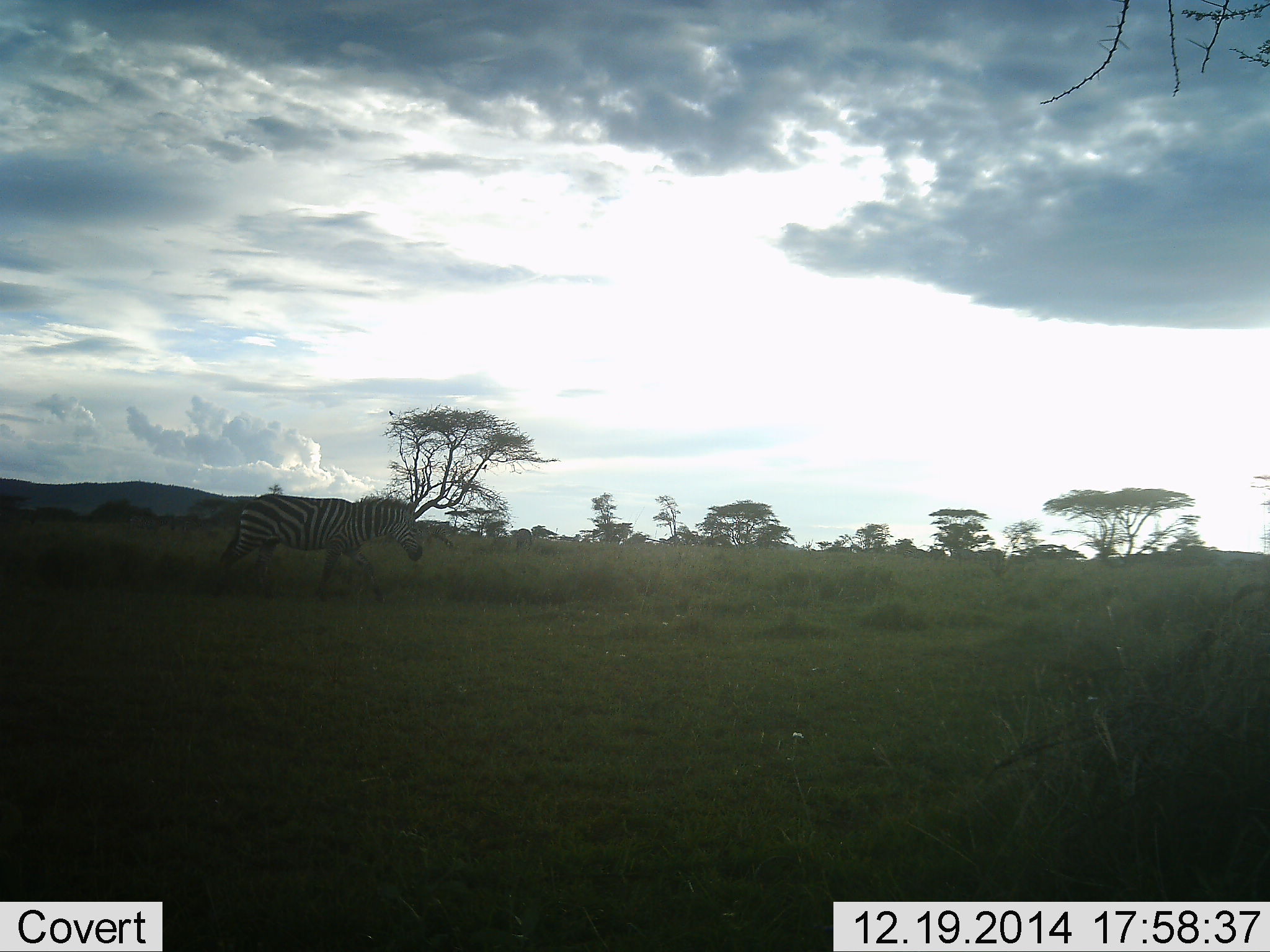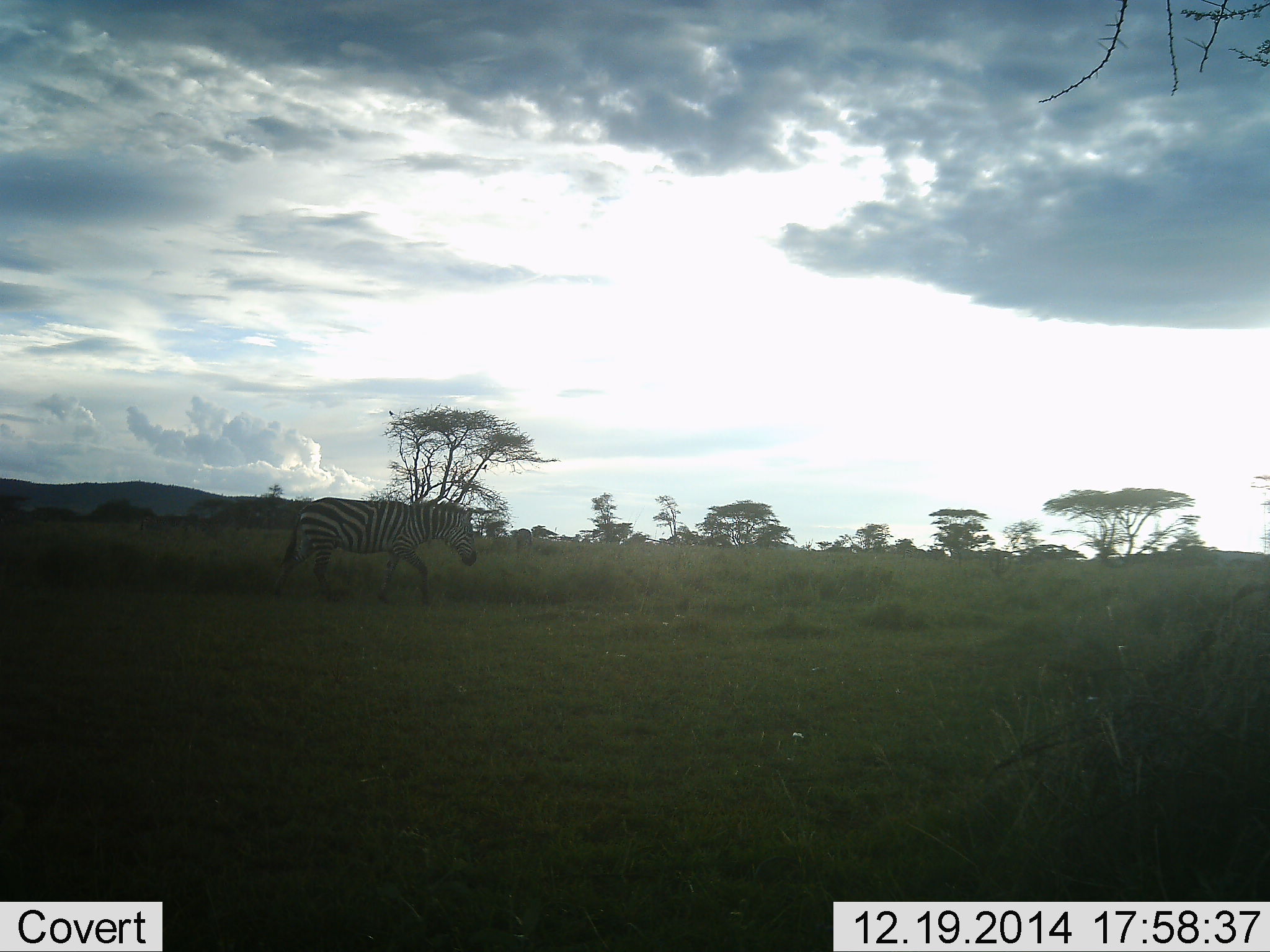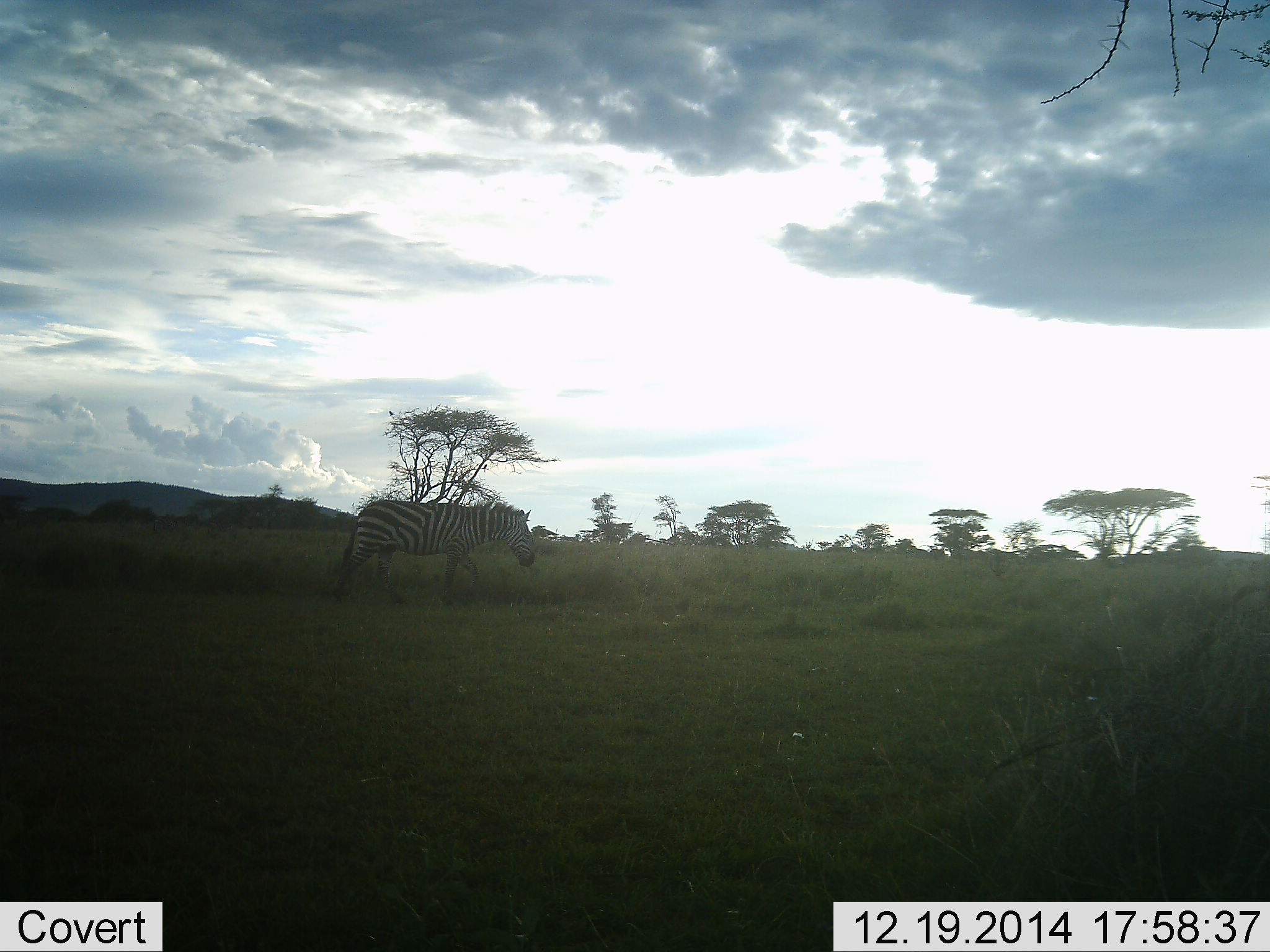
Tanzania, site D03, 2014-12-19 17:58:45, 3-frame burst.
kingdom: Animalia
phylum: Chordata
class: Mammalia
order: Perissodactyla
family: Equidae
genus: Equus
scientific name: Equus quagga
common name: plains zebra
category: zebra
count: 1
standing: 20%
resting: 0%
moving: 90%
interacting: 0%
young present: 0%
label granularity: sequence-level